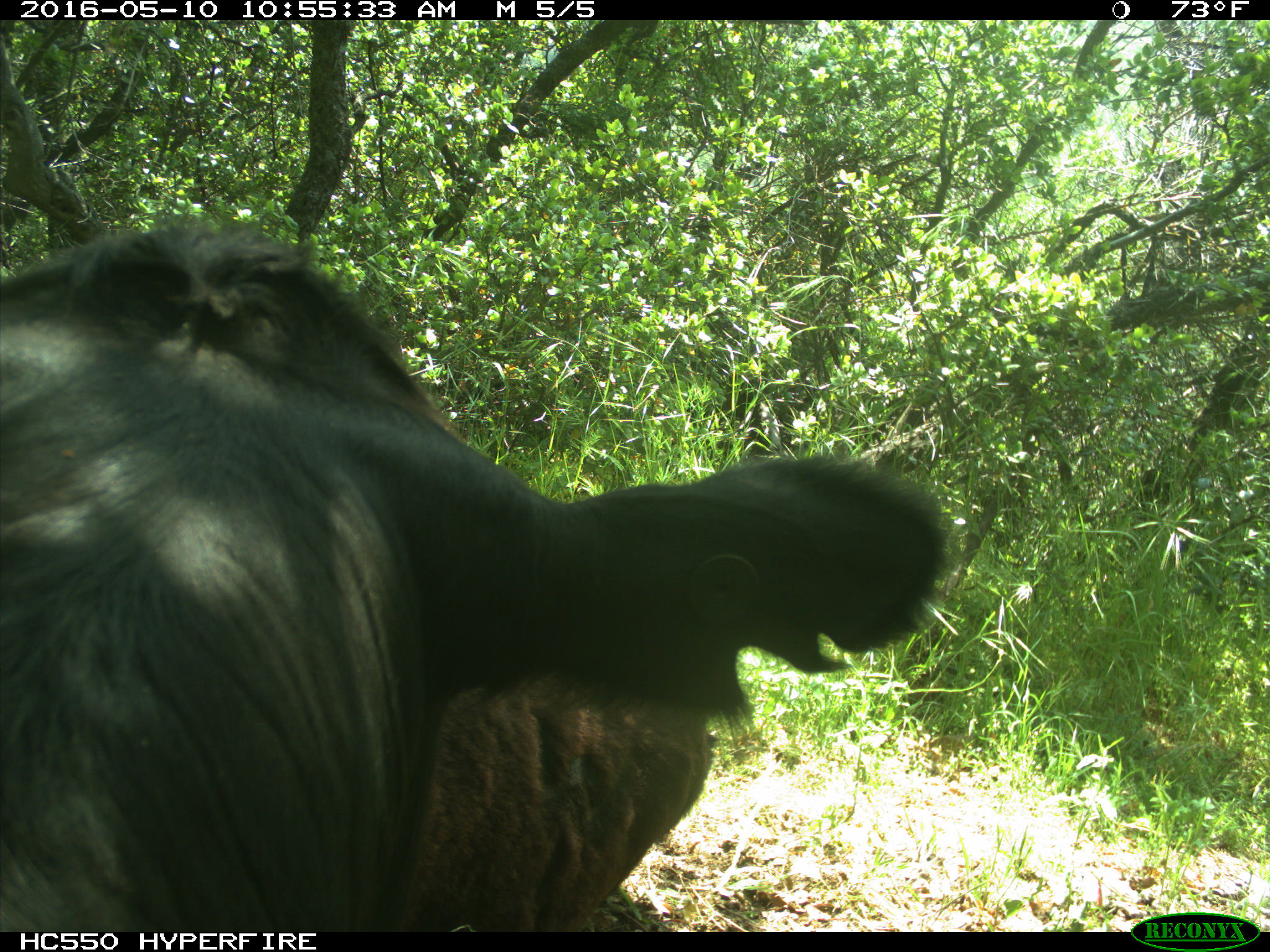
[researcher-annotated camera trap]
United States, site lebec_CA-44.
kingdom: Animalia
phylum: Chordata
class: Mammalia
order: Artiodactyla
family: Bovidae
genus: Bos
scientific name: Bos taurus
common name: domestic cow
Bos taurus (domestic cow).